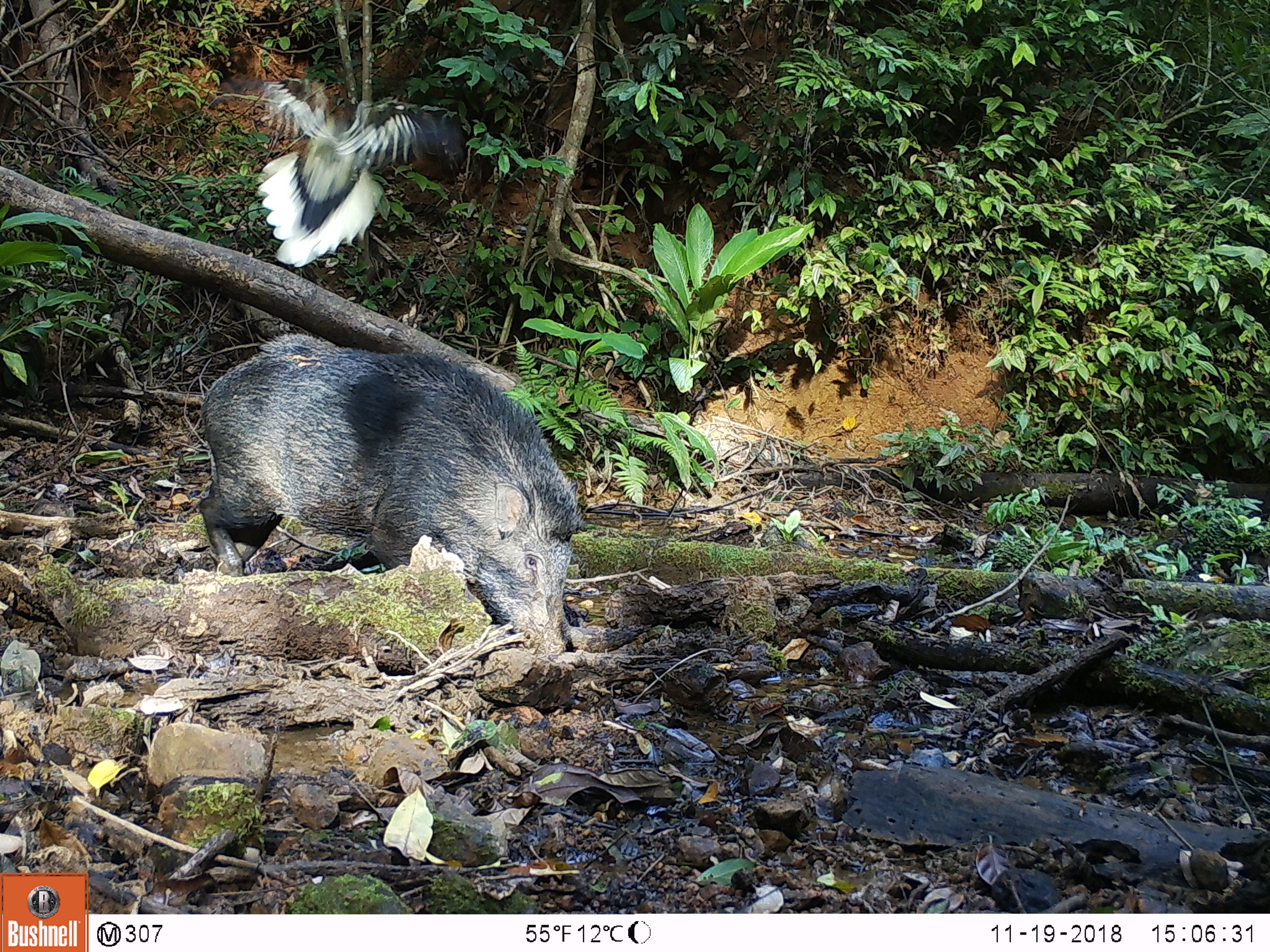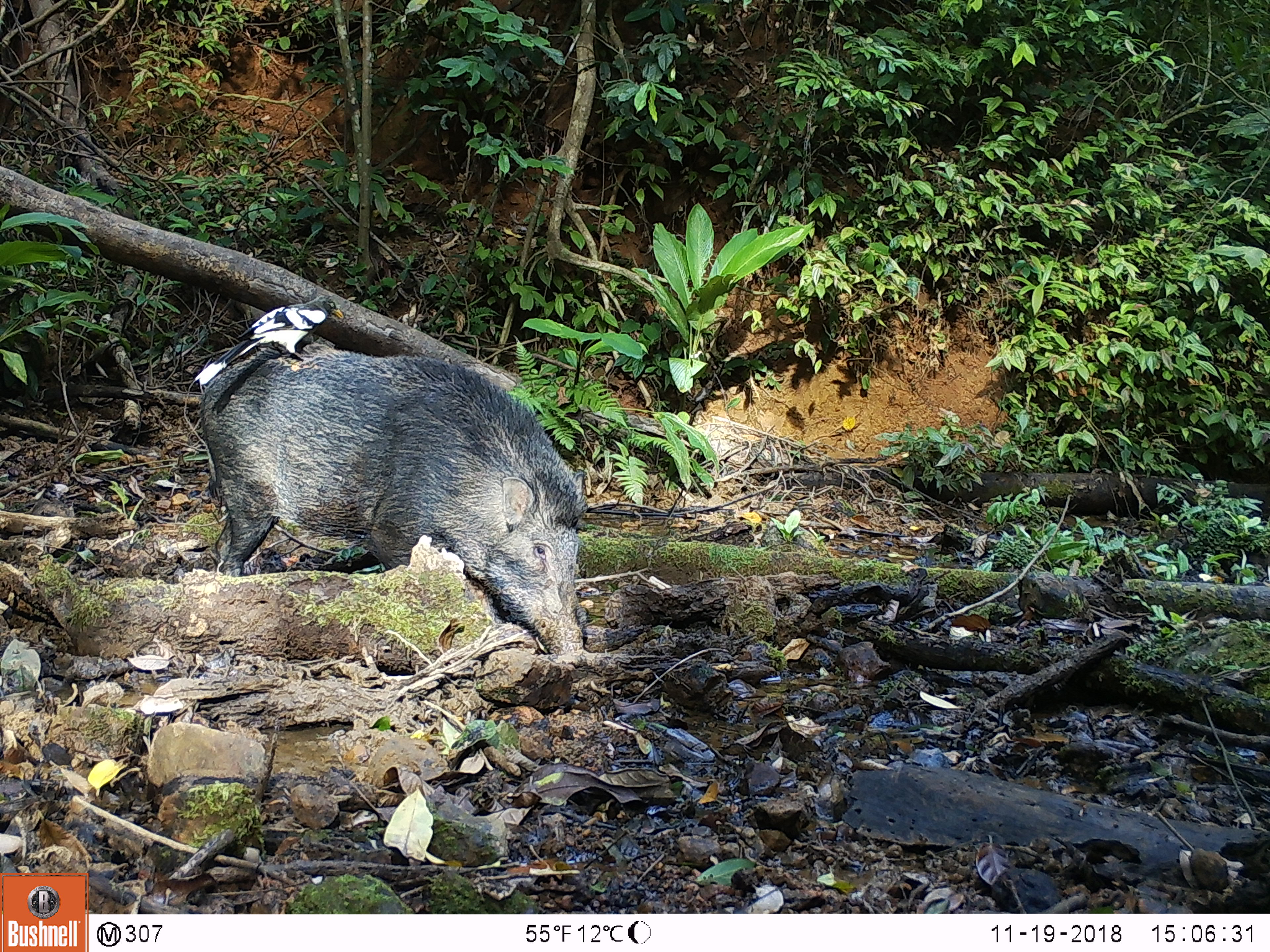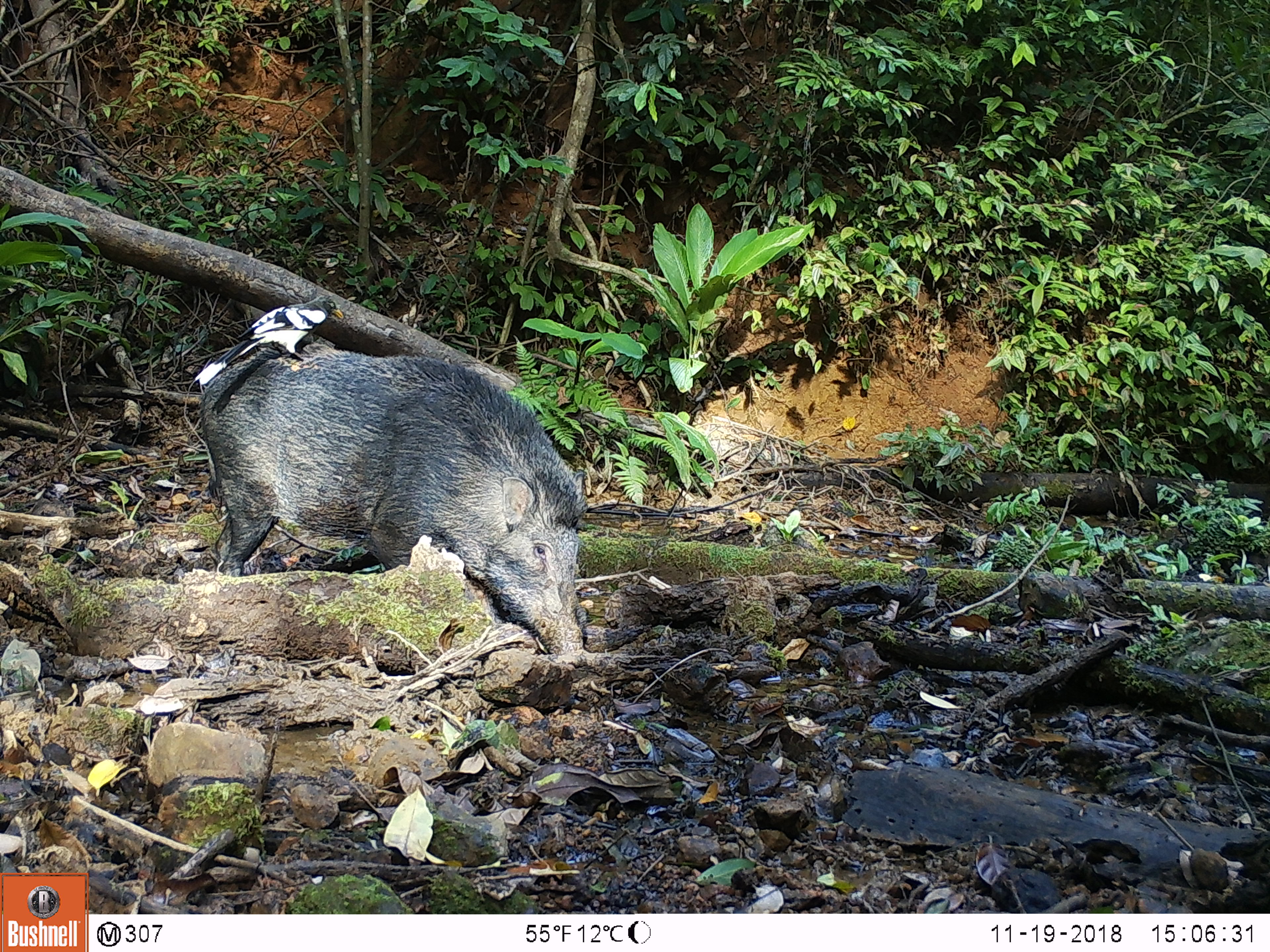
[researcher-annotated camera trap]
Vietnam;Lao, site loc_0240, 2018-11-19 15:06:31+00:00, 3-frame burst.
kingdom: Animalia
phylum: Chordata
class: Mammalia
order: Artiodactyla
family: Suidae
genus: Sus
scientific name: Sus scrofa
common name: eurasian wild pig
Eurasian wild pig (Sus scrofa). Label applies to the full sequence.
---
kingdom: Animalia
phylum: Chordata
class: Aves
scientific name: Aves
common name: bird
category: unidentified bird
Unidentified bird (bird) (Aves). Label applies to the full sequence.